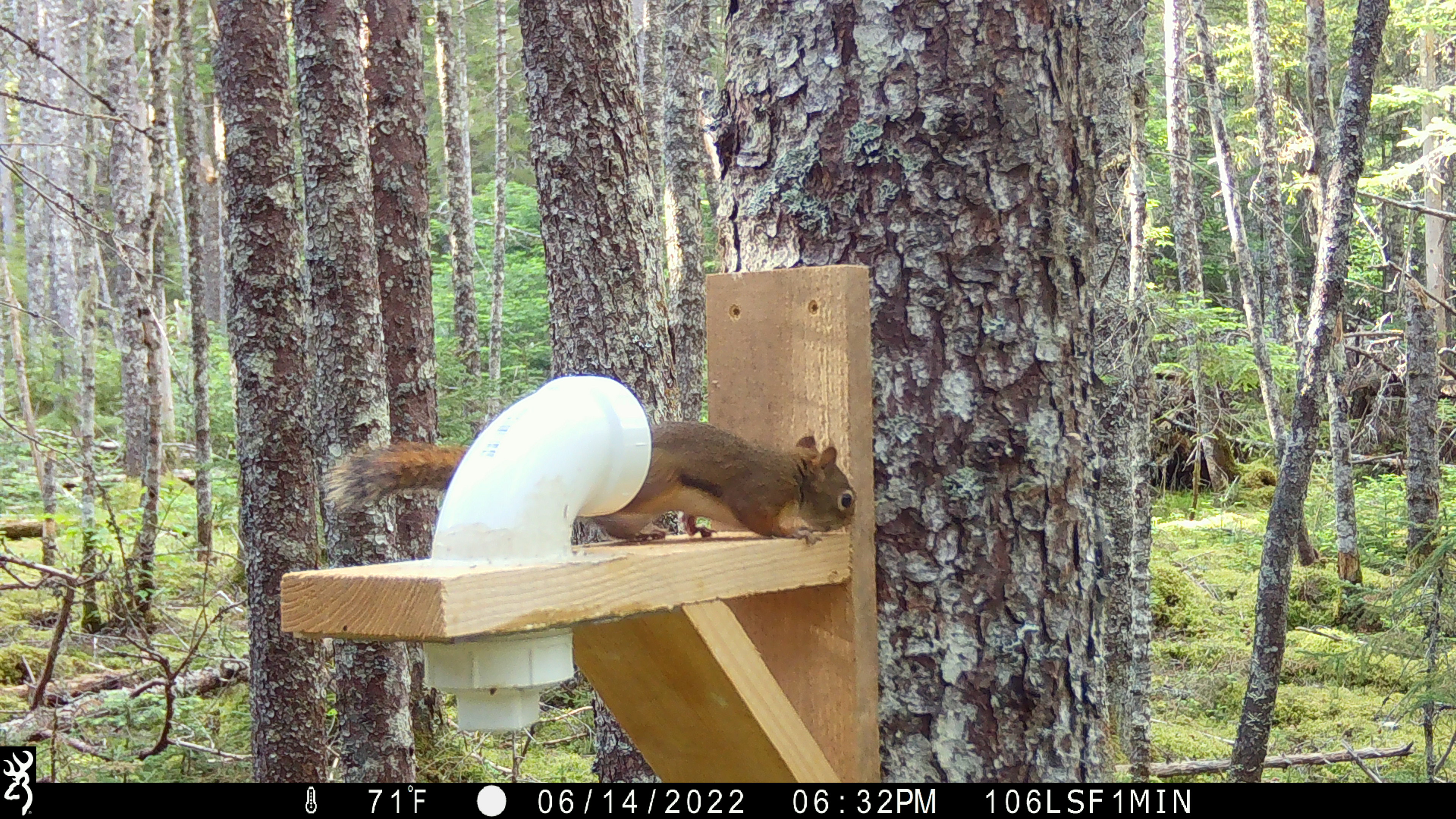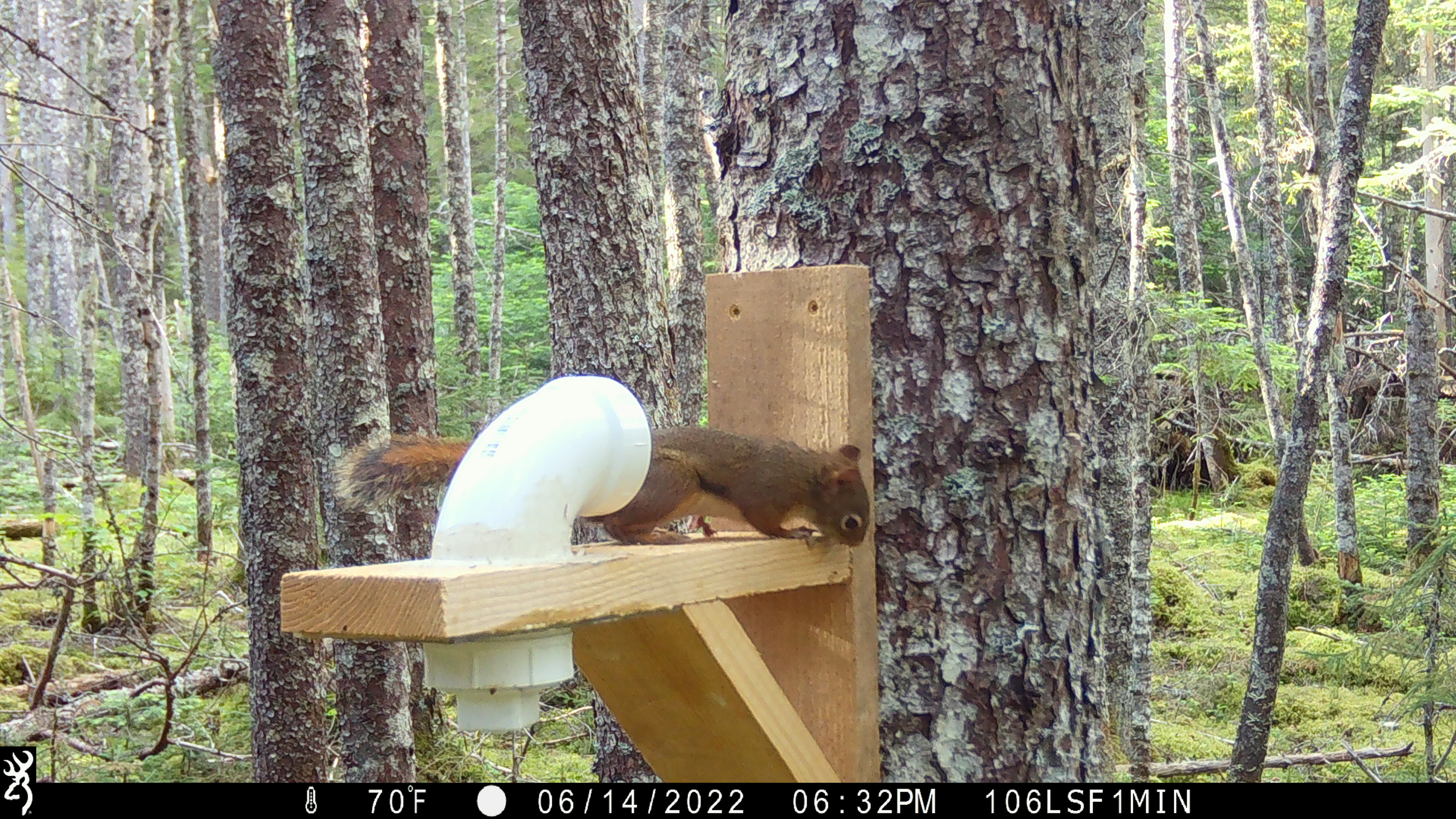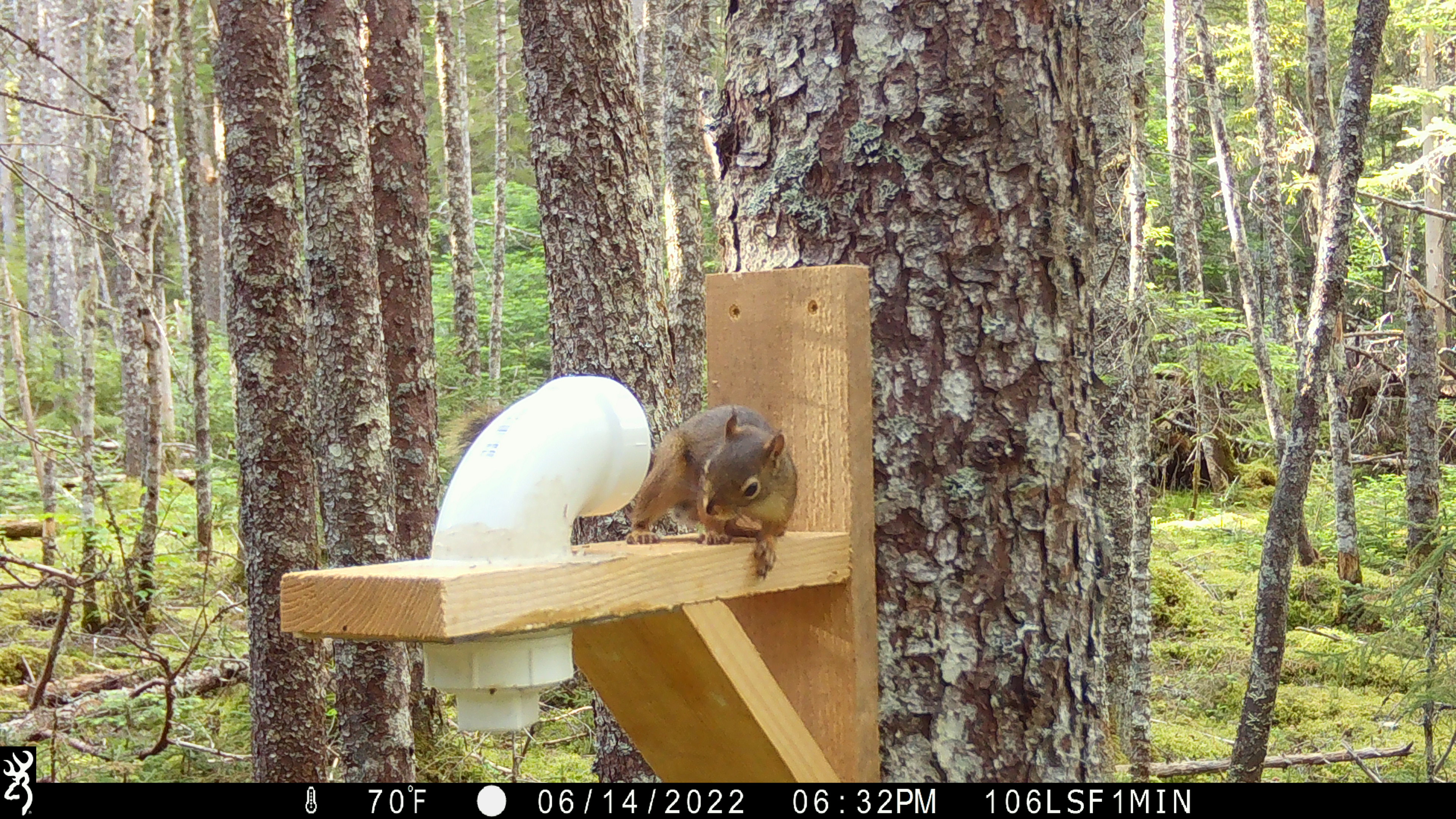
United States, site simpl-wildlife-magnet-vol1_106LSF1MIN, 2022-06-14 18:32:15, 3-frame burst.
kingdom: Animalia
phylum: Chordata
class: Mammalia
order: Rodentia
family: Sciuridae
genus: Tamiasciurus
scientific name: Tamiasciurus hudsonicus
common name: red squirrel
Red squirrel (Tamiasciurus hudsonicus).